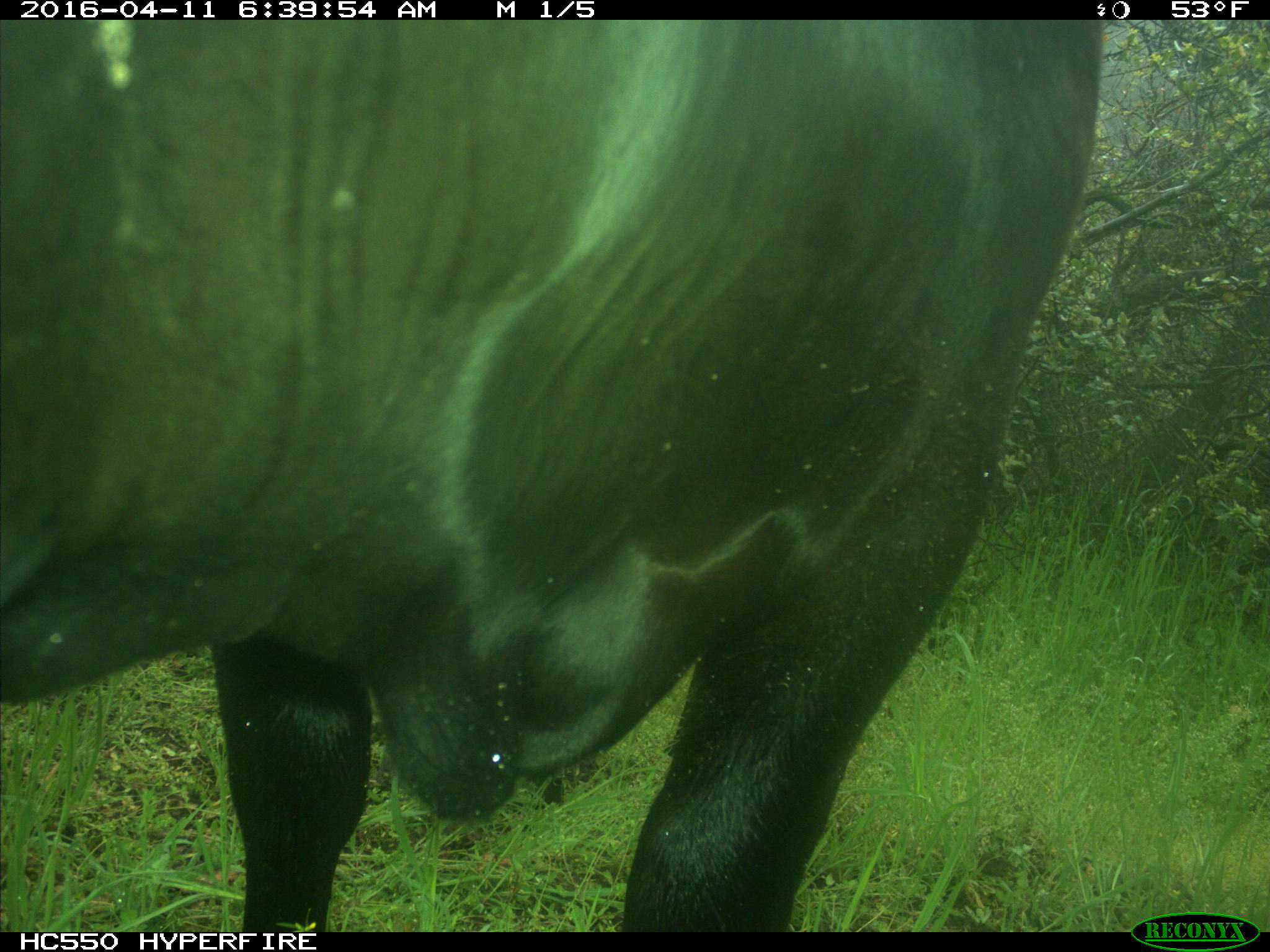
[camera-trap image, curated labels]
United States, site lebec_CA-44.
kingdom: Animalia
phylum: Chordata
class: Mammalia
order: Artiodactyla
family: Bovidae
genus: Bos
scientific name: Bos taurus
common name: domestic cow